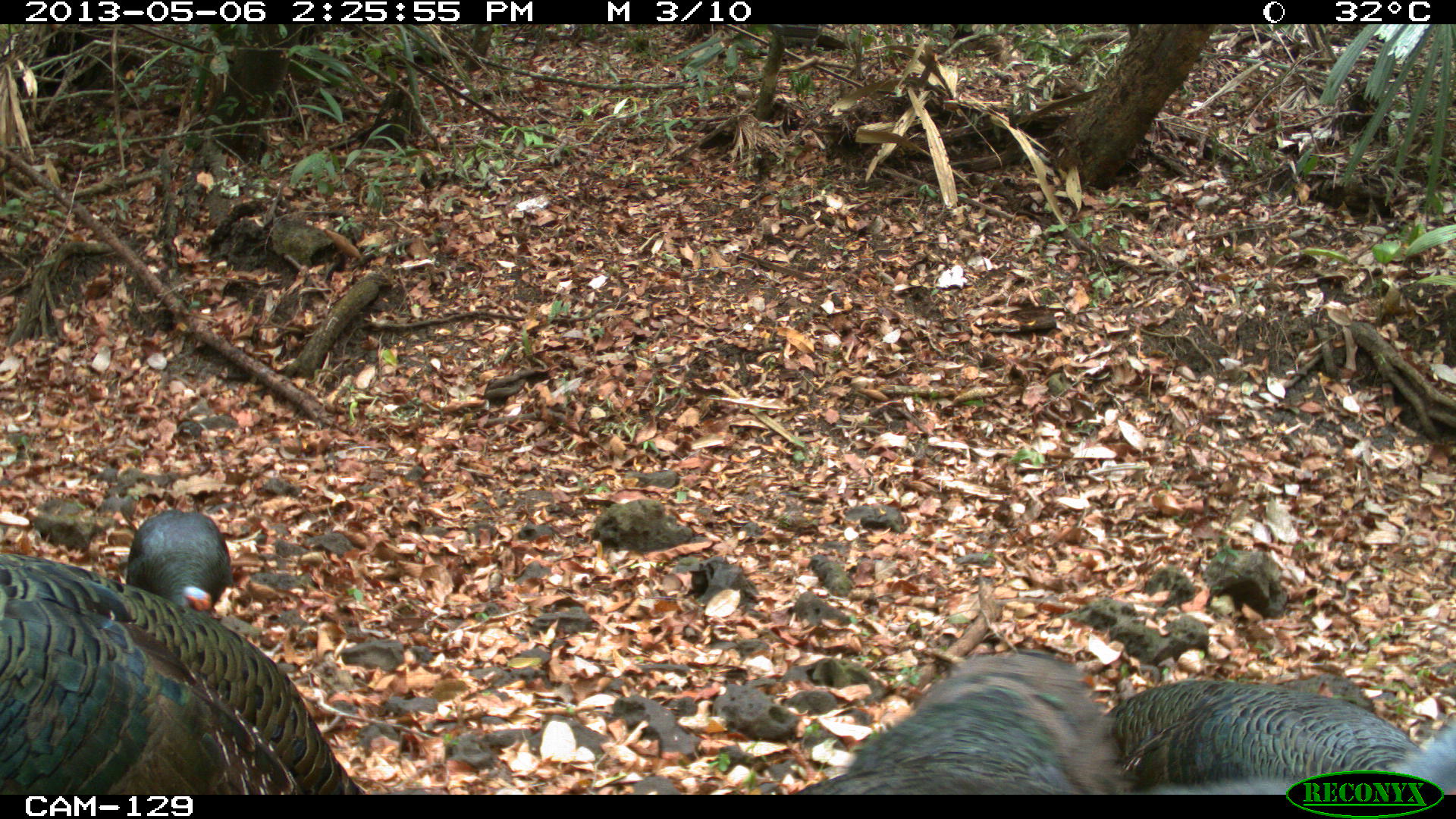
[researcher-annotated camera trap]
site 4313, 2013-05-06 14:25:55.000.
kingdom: Animalia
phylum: Chordata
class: Aves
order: Galliformes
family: Phasianidae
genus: Meleagris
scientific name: Meleagris ocellata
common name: ocellated turkey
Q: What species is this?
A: Meleagris ocellata (ocellated turkey).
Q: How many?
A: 4.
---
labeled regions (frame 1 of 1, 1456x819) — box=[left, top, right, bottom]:
meleagris ocellata: box=[0, 551, 361, 794]; box=[793, 649, 1124, 791]; box=[1105, 678, 1455, 790]; box=[125, 510, 233, 620]